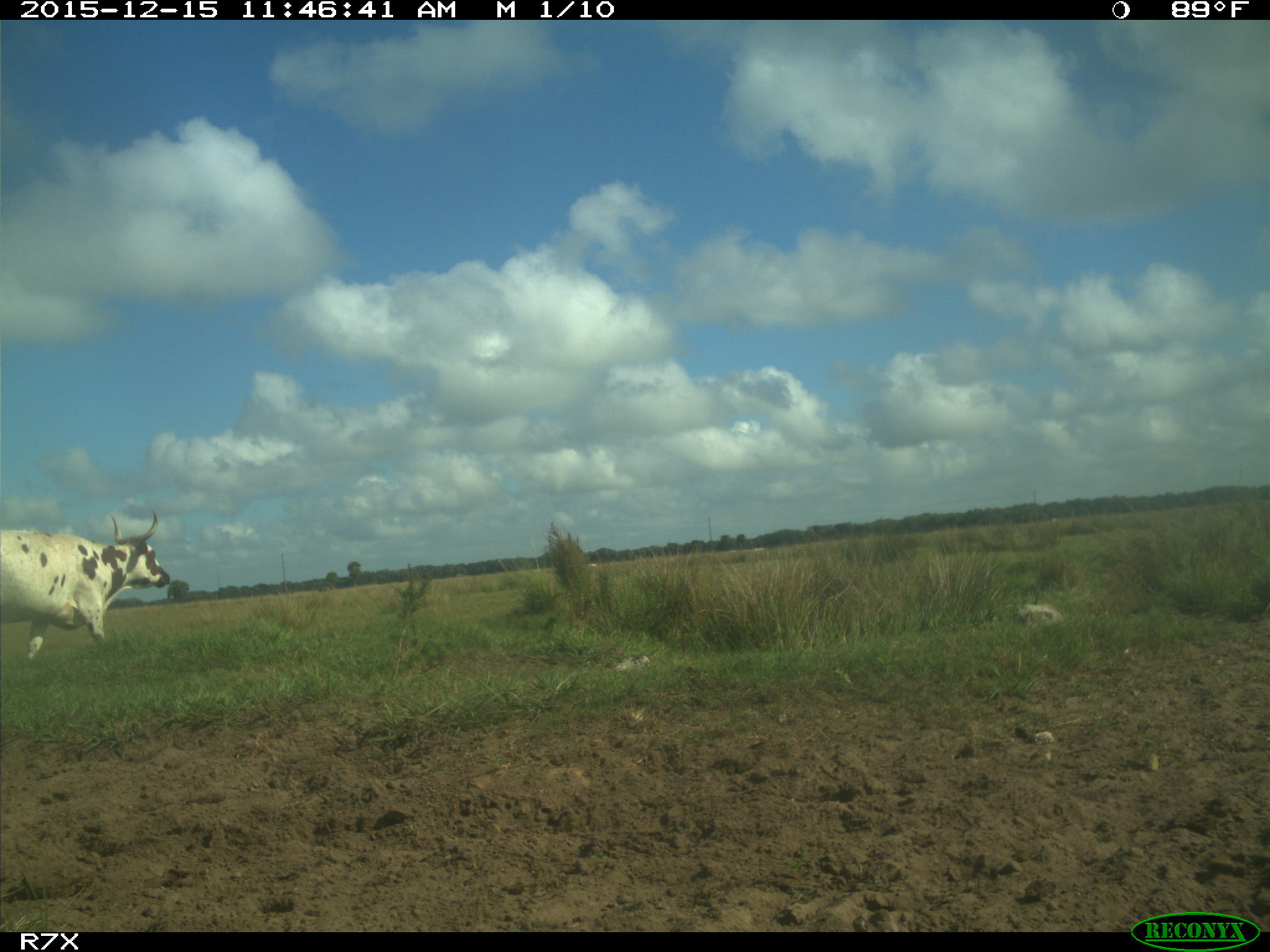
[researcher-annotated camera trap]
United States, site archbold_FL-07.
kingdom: Animalia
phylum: Chordata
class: Mammalia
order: Artiodactyla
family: Bovidae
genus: Bos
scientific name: Bos taurus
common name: domestic cow